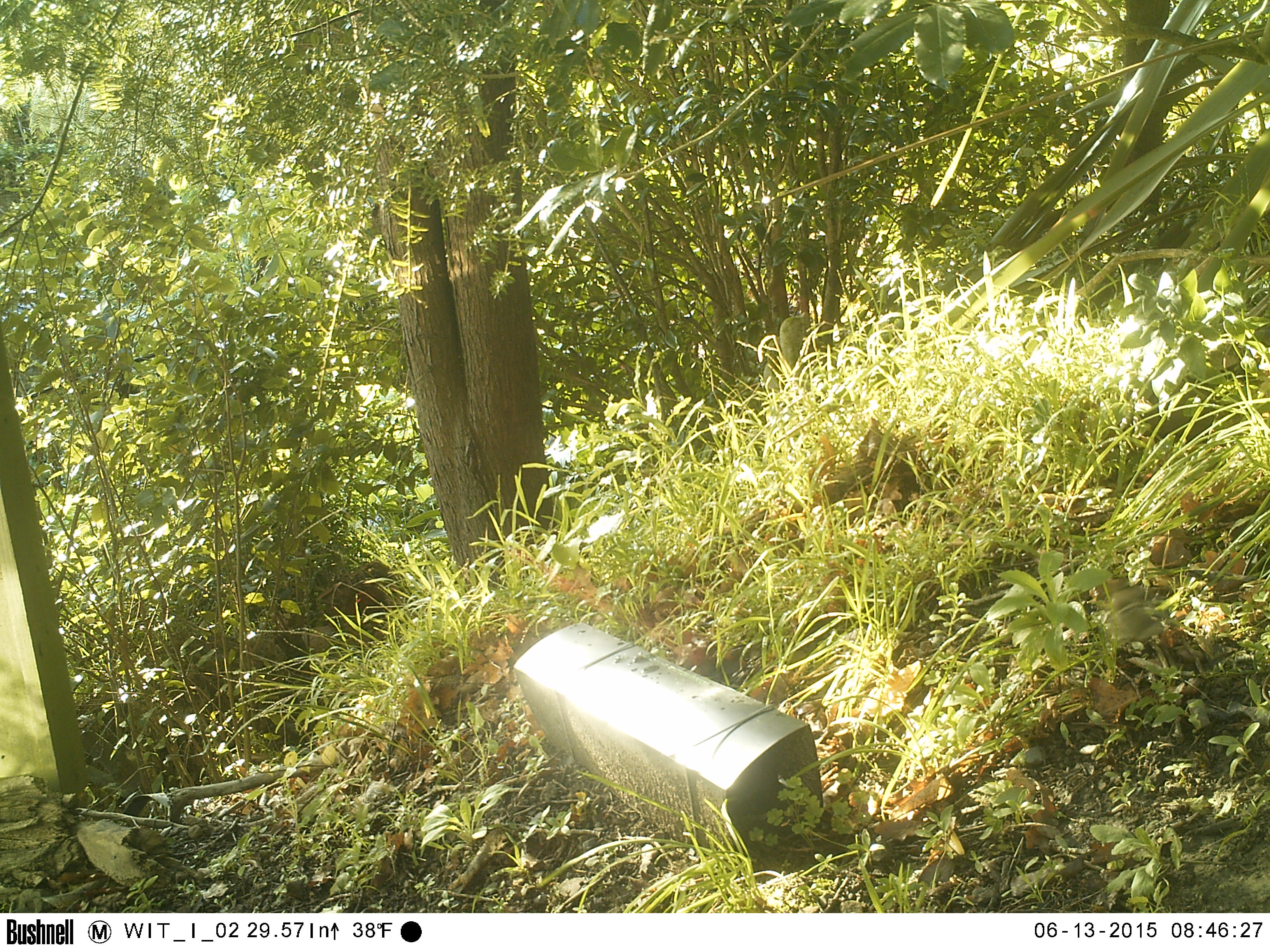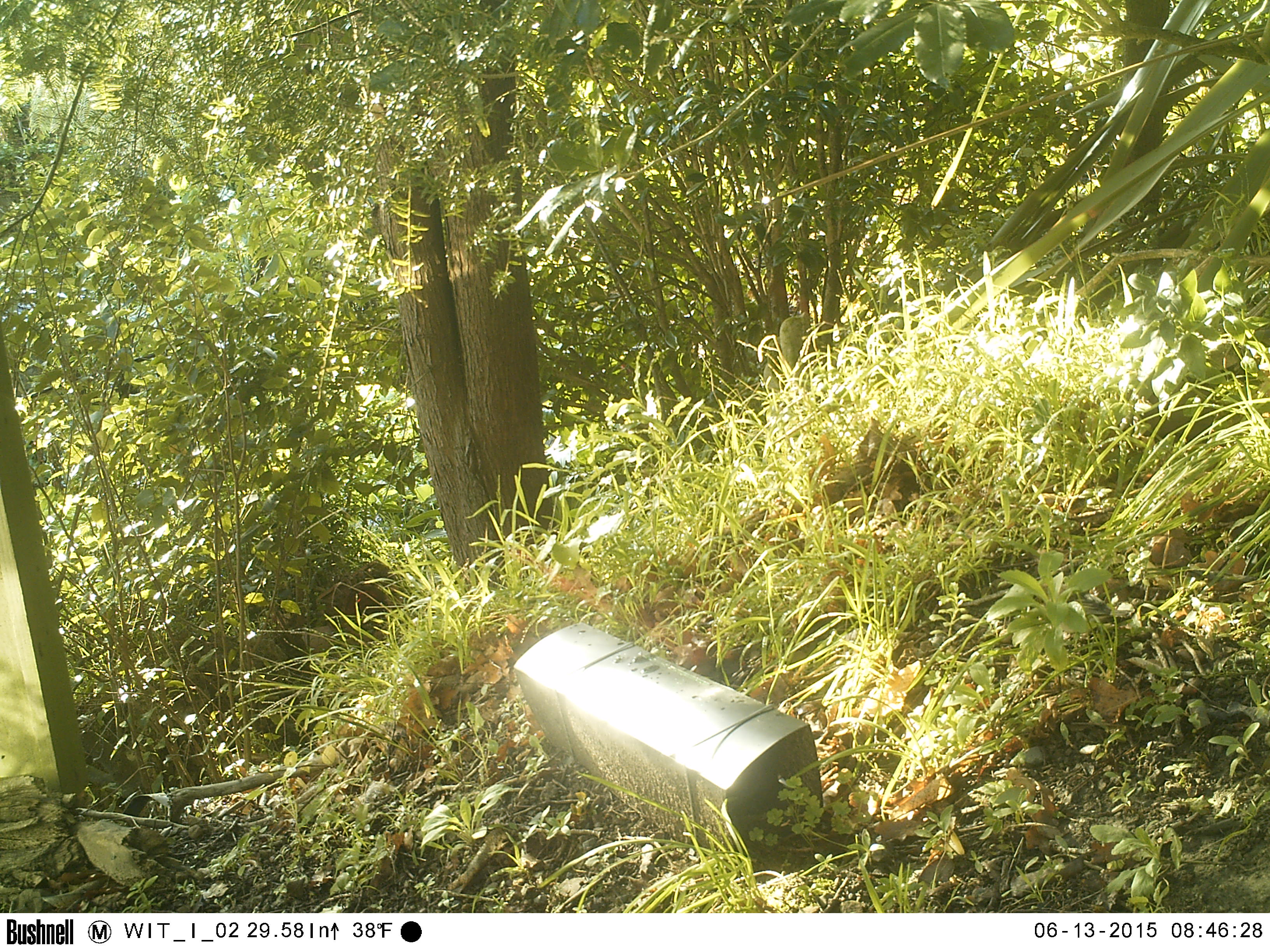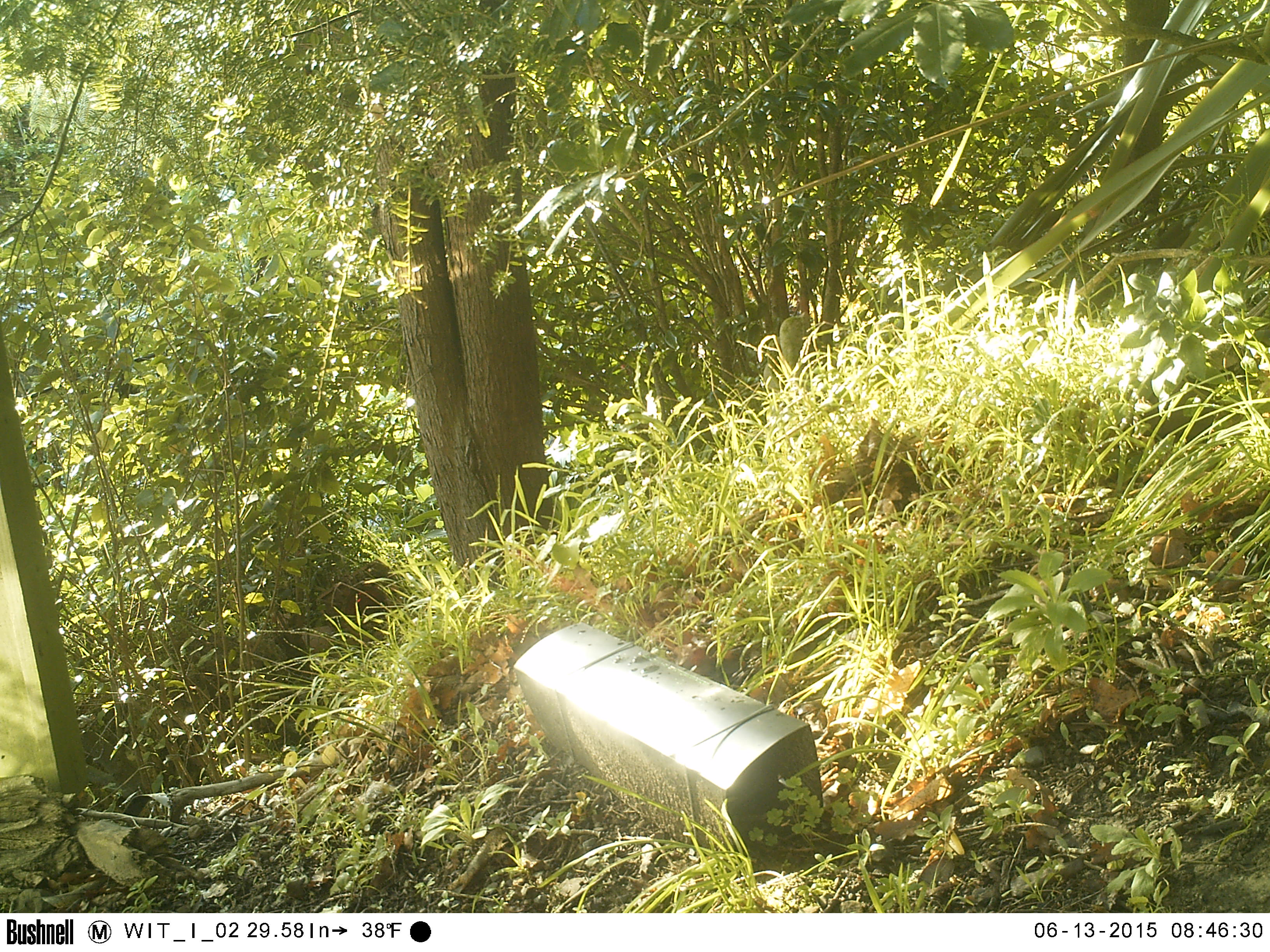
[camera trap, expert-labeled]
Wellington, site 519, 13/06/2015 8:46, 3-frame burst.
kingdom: Animalia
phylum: Chordata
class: Aves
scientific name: Aves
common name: bird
Bird (Aves).